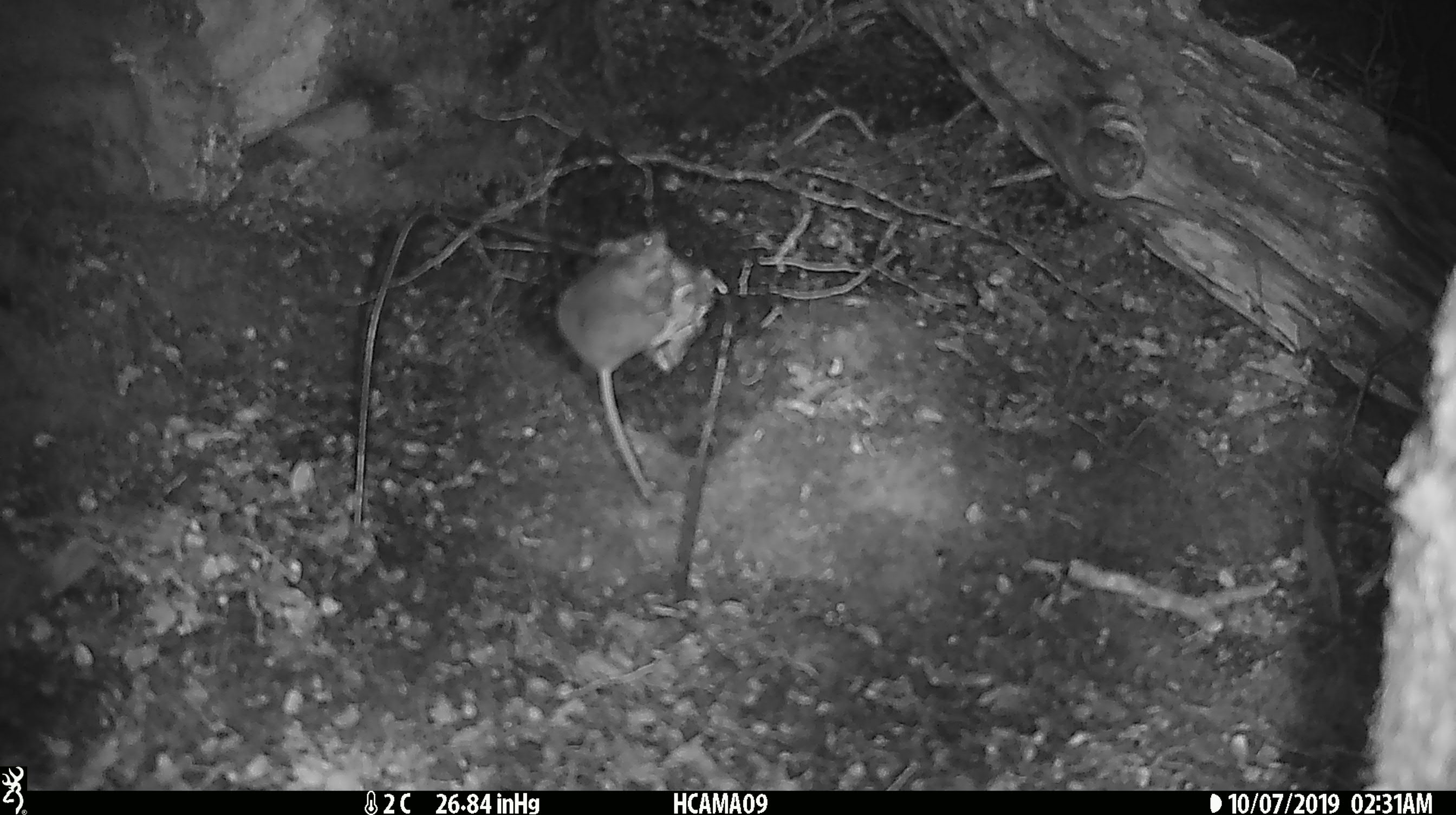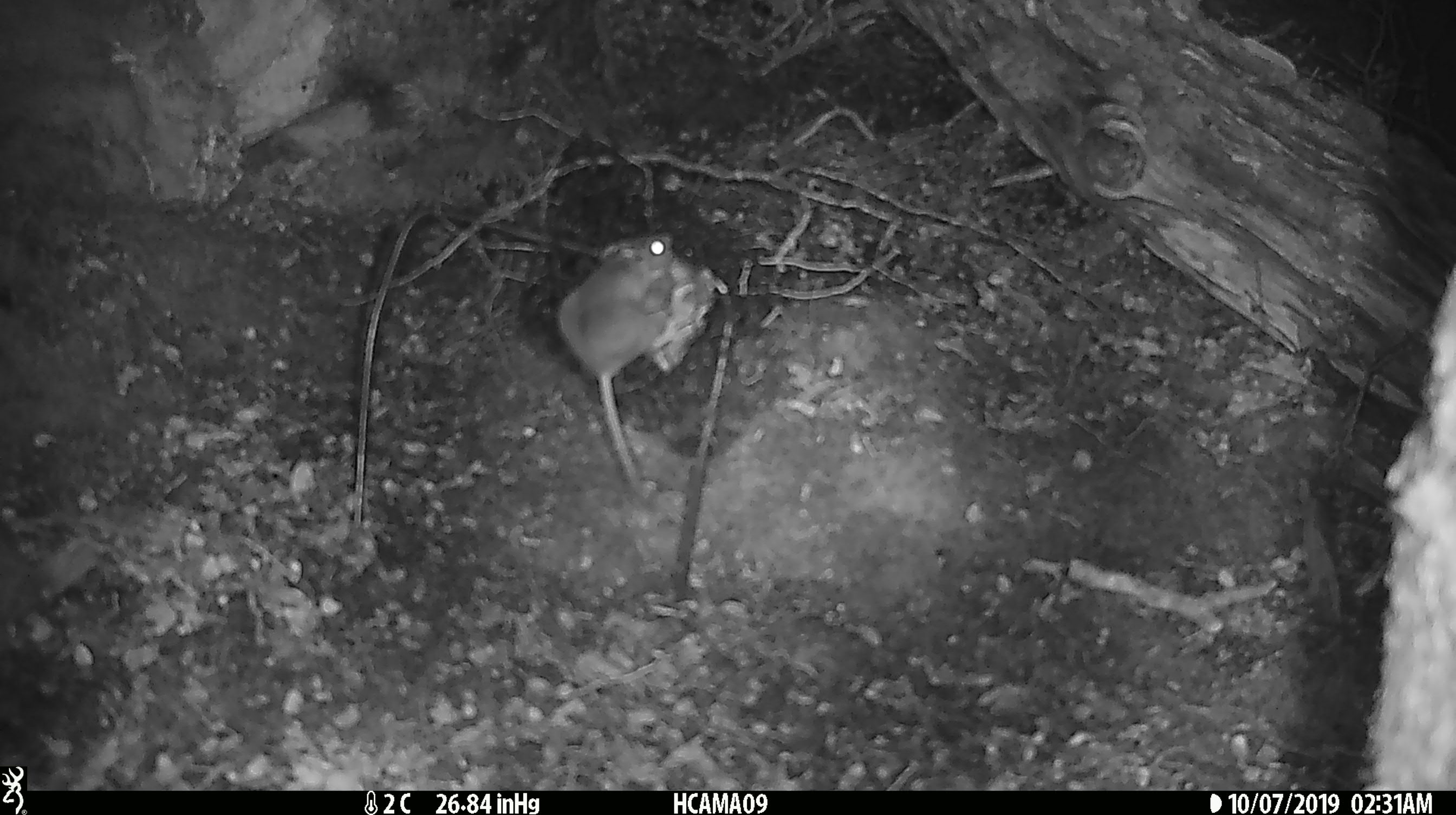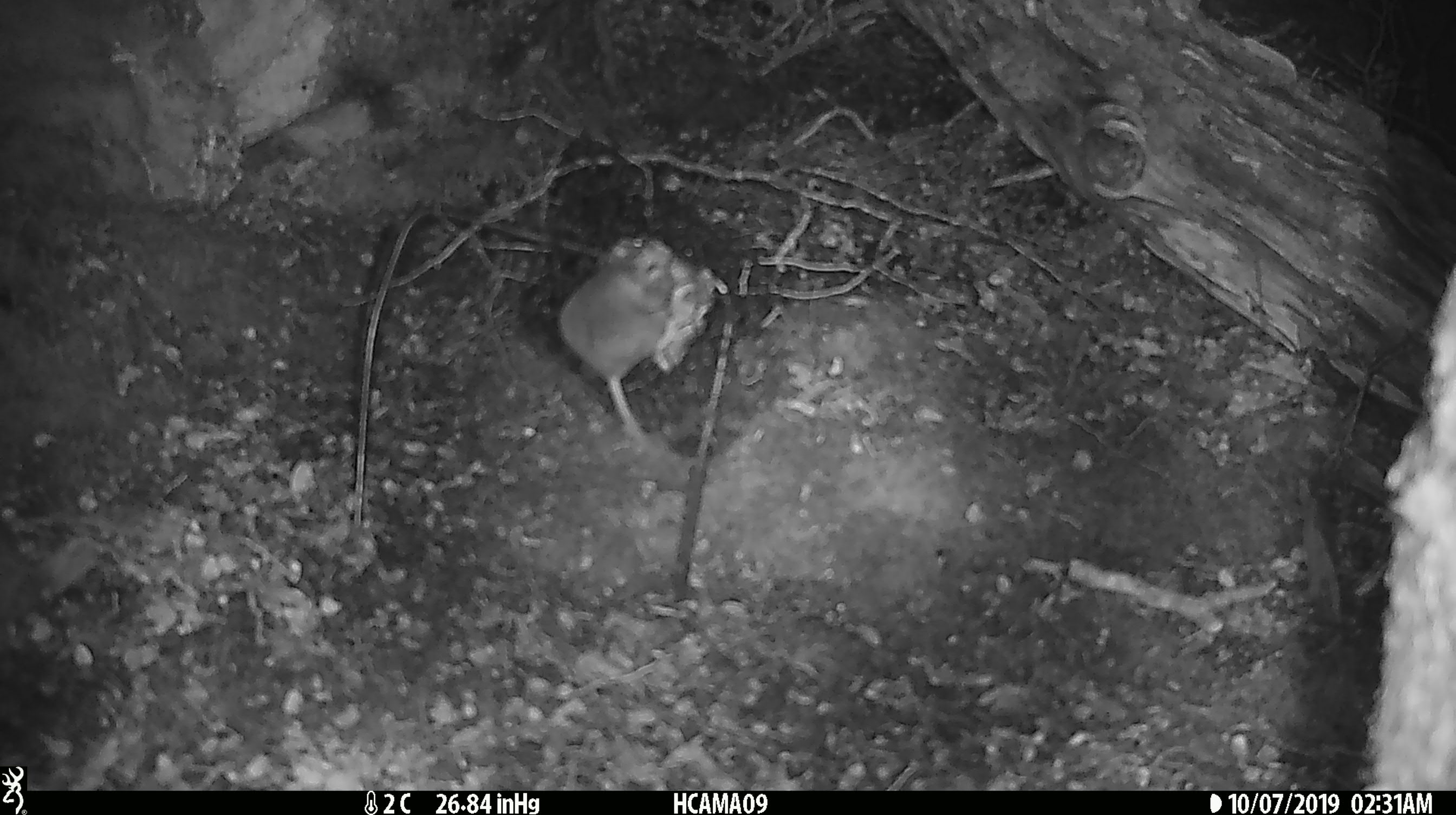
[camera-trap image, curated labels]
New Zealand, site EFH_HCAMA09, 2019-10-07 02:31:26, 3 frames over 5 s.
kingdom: Animalia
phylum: Chordata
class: Mammalia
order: Rodentia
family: Muridae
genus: Mus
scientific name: Mus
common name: mouse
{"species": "mouse (Mus)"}